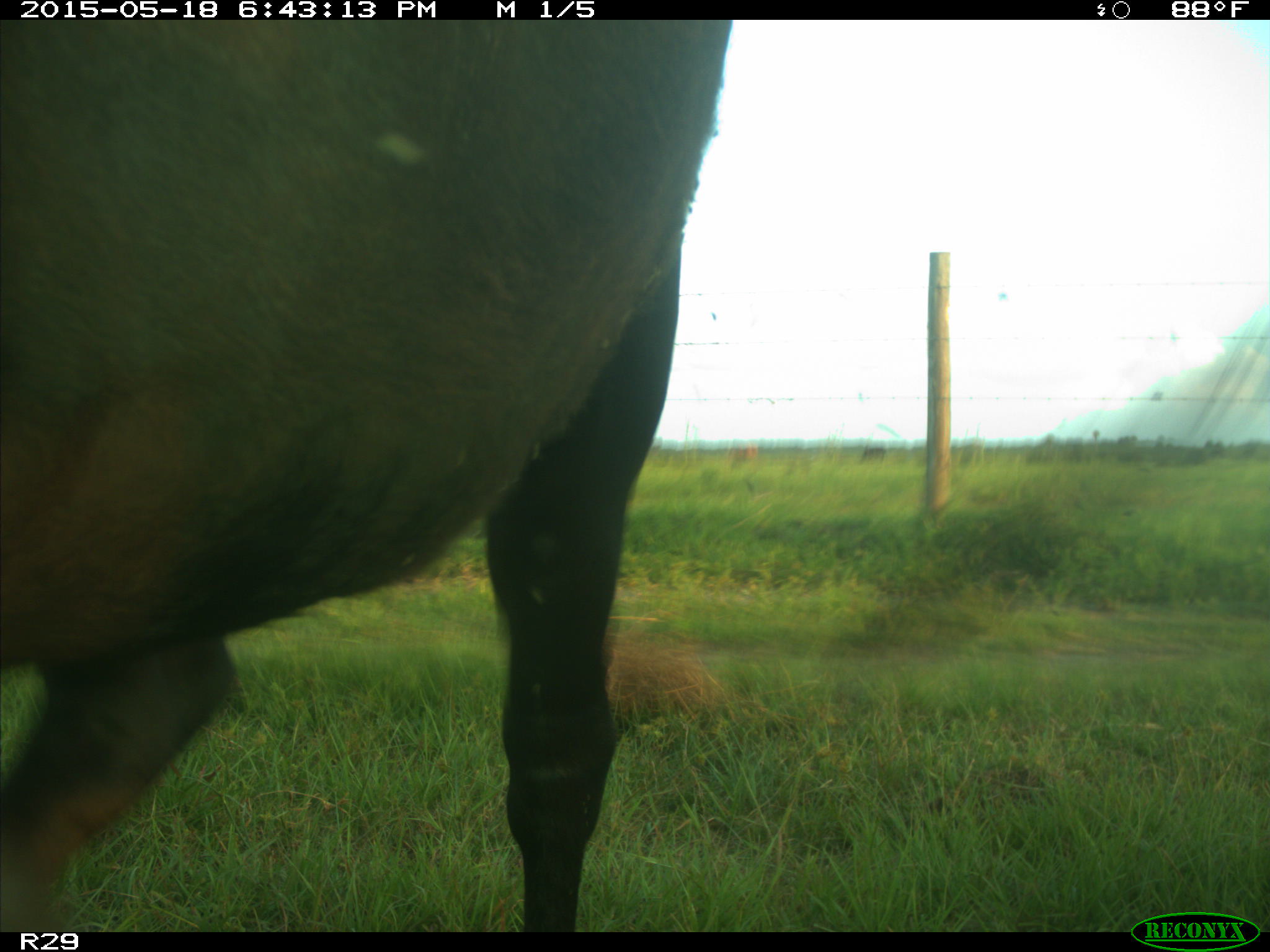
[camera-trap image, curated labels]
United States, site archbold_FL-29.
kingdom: Animalia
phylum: Chordata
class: Mammalia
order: Artiodactyla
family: Bovidae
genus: Bos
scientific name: Bos taurus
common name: domestic cow